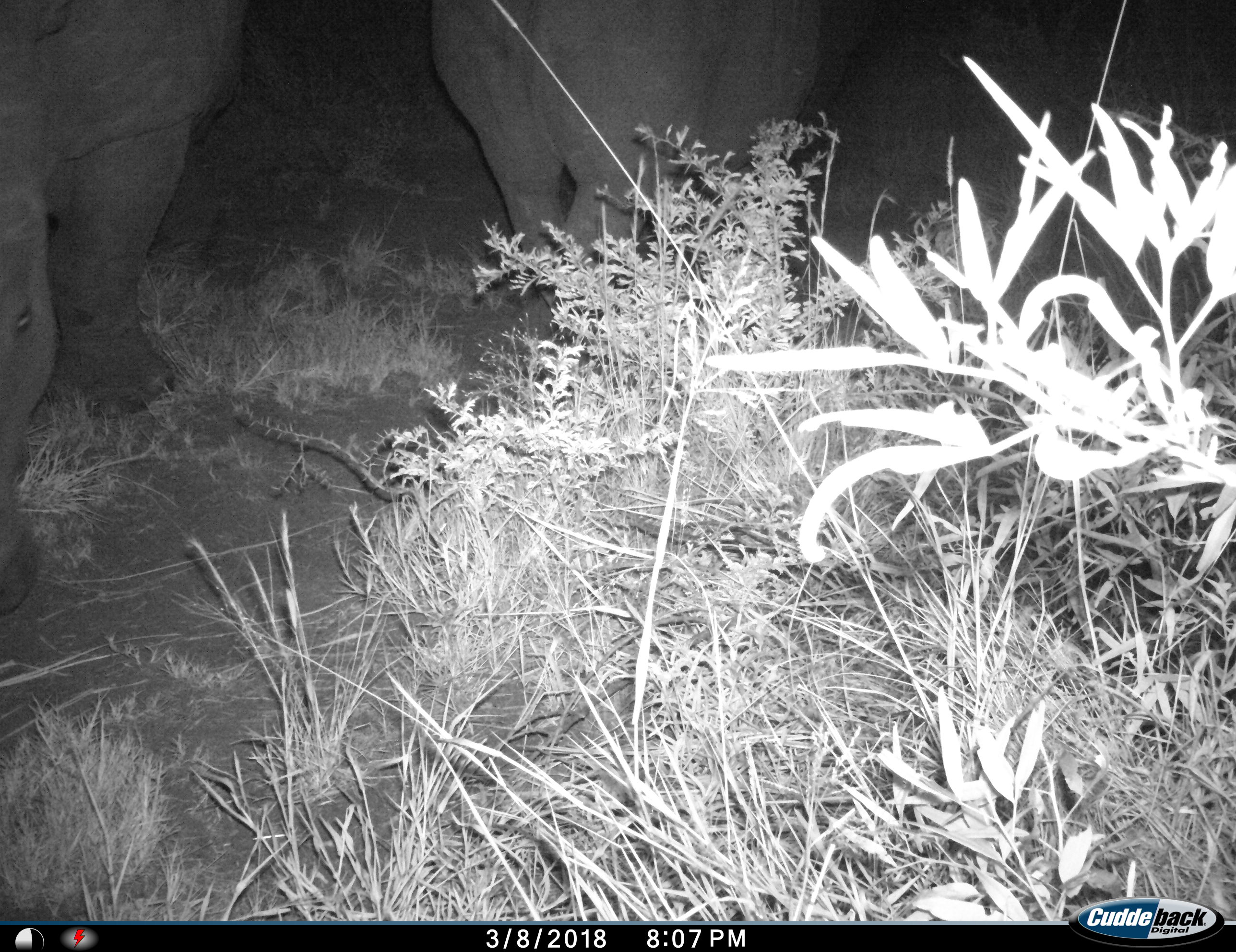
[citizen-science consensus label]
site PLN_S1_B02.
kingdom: Animalia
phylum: Chordata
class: Mammalia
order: Perissodactyla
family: Rhinocerotidae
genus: Ceratotherium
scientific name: Ceratotherium simum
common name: white rhinoceros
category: rhinoceroswhite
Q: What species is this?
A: Rhinoceroswhite (white rhinoceros) (Ceratotherium simum).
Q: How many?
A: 2.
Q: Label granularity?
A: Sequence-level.